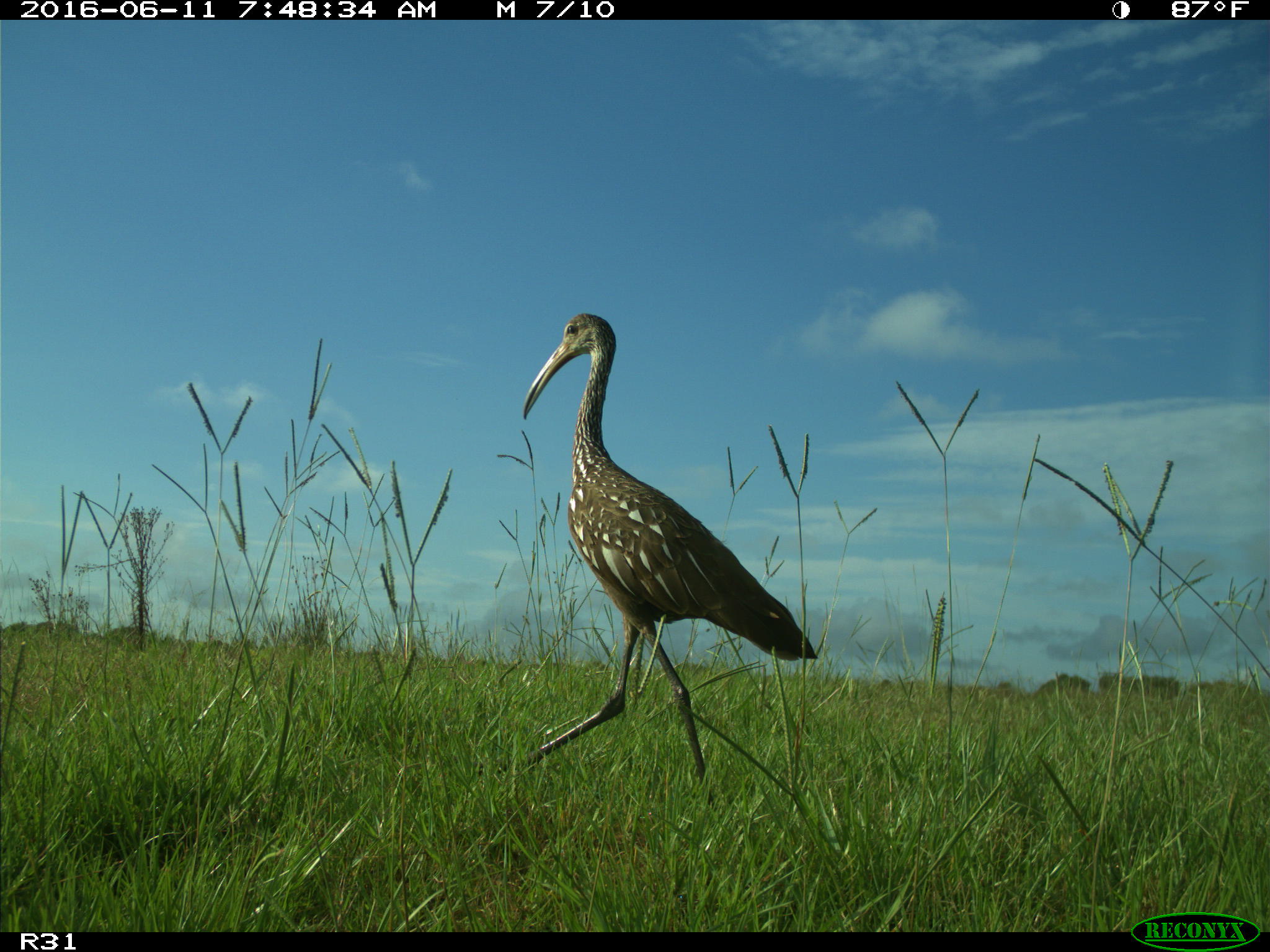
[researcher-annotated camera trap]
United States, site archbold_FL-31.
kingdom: Animalia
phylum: Chordata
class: Aves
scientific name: Aves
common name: birds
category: unidentified bird